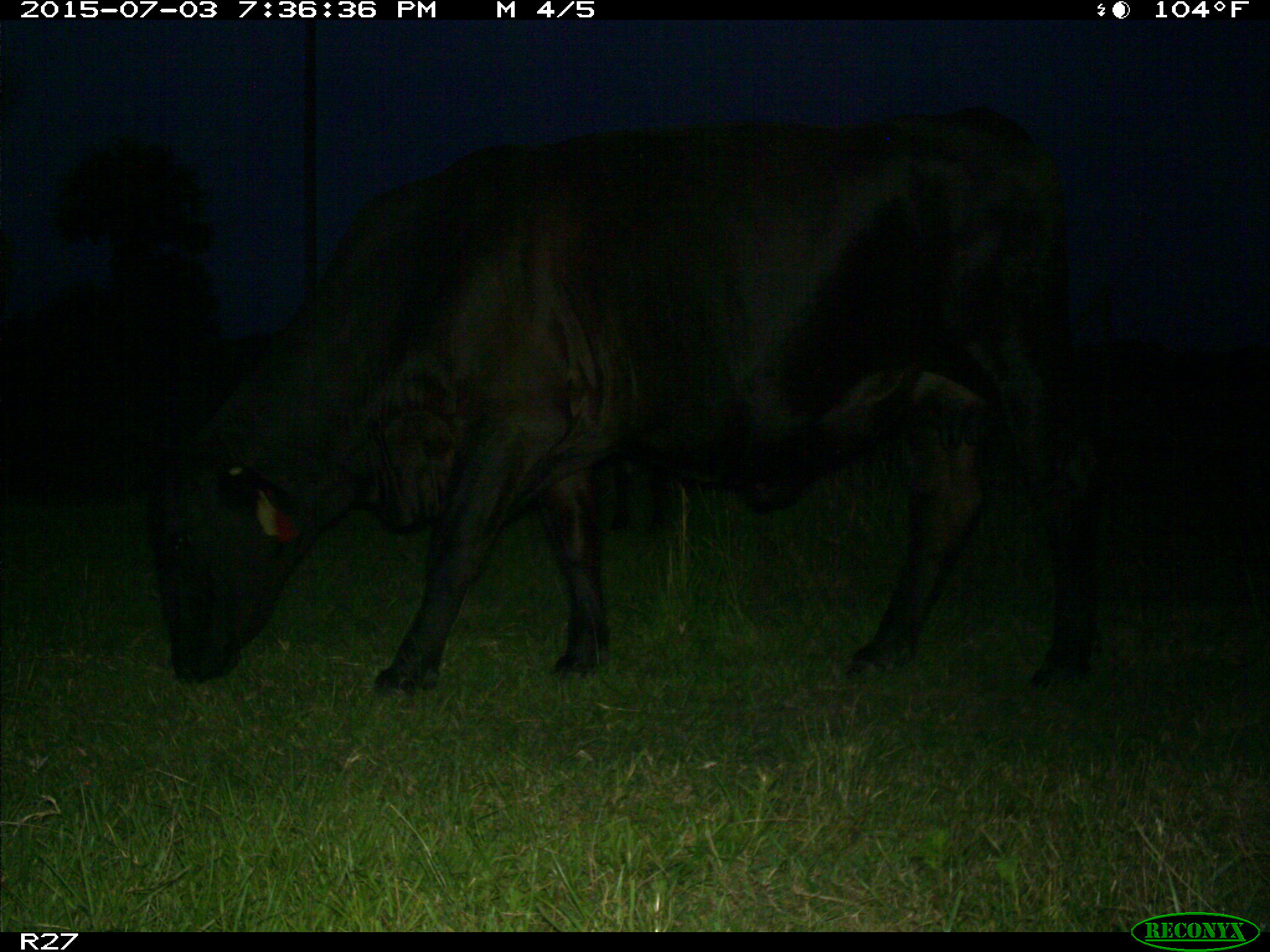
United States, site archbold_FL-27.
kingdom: Animalia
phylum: Chordata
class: Mammalia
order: Artiodactyla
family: Bovidae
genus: Bos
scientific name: Bos taurus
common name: domestic cow